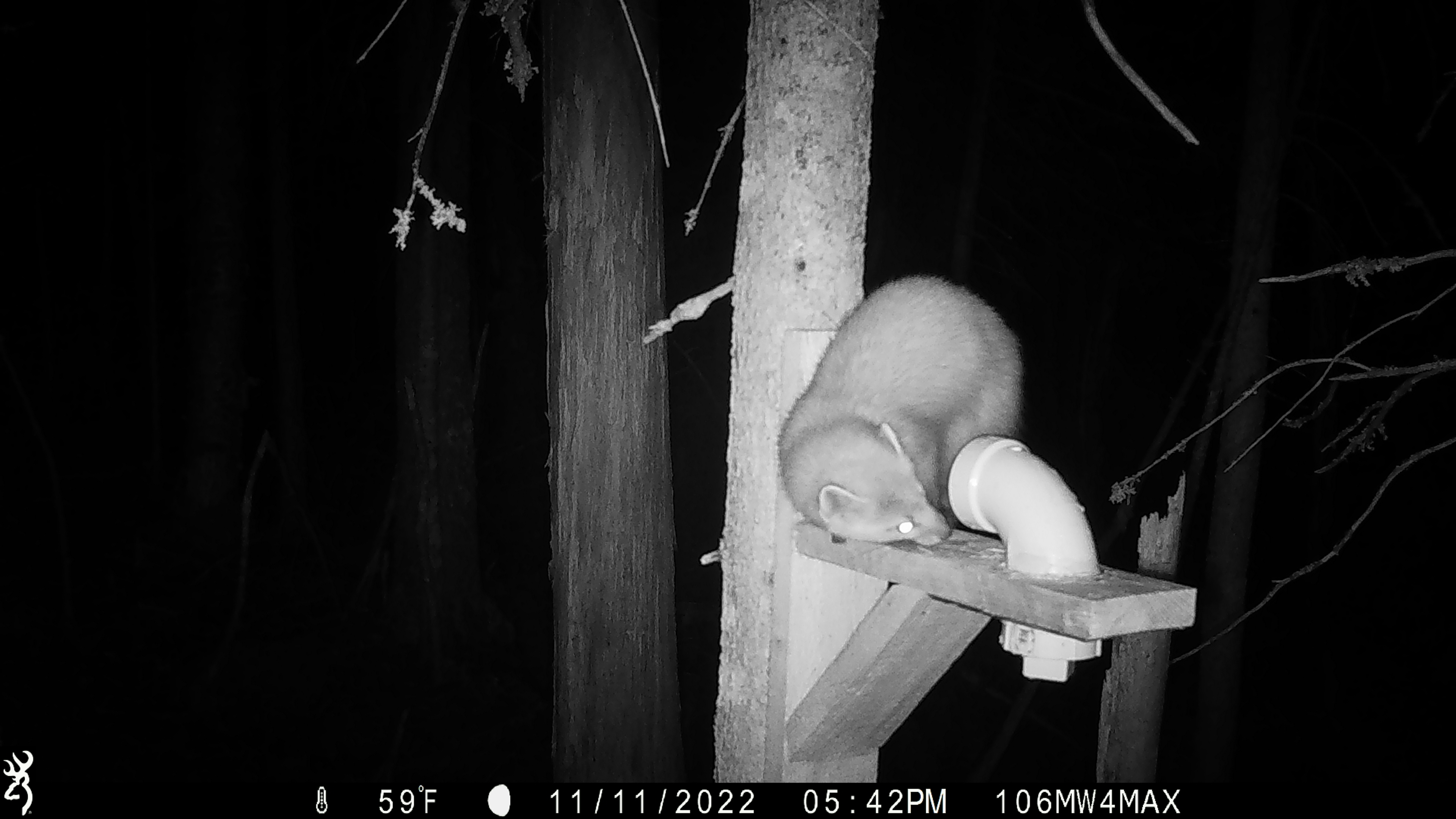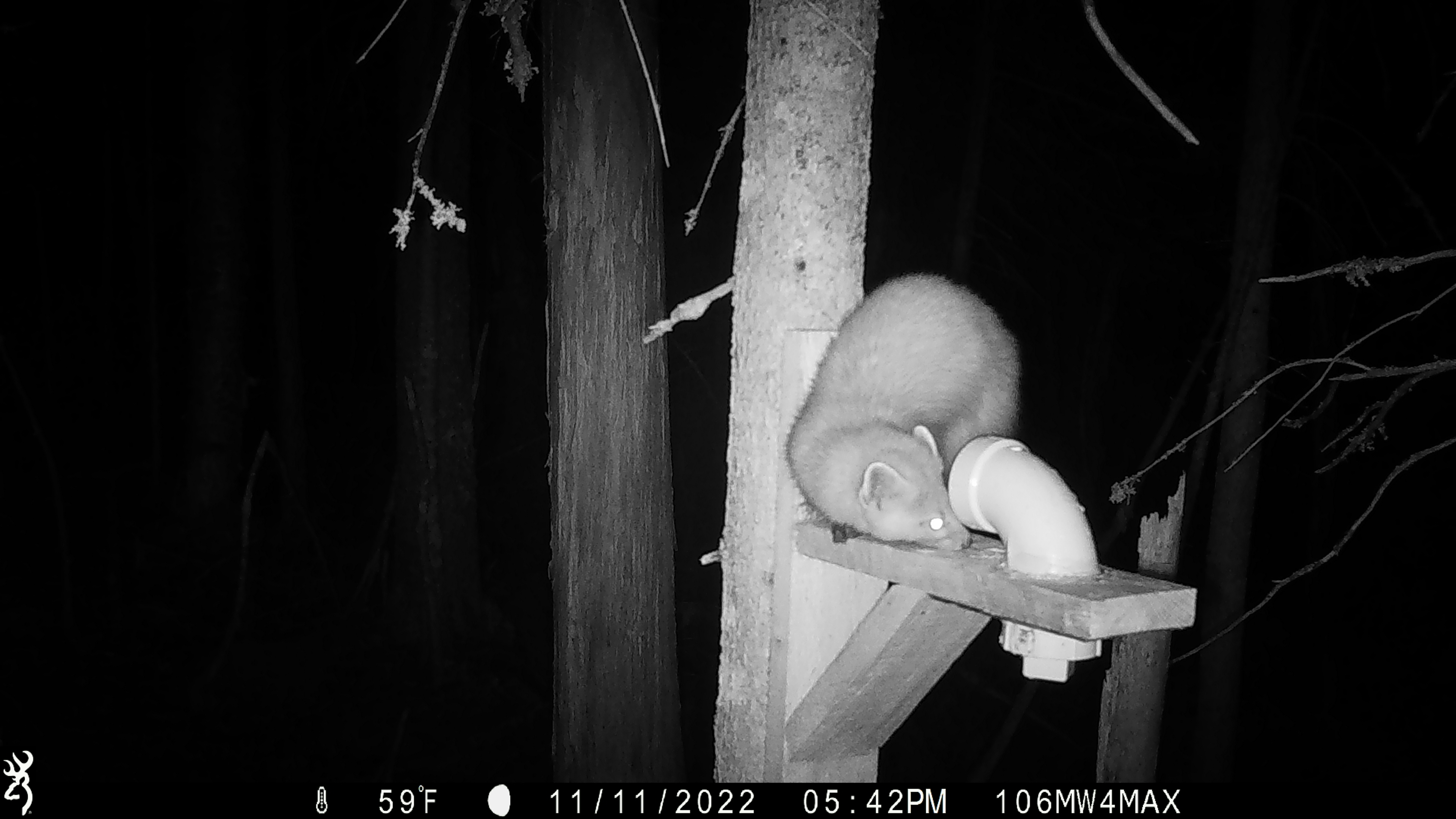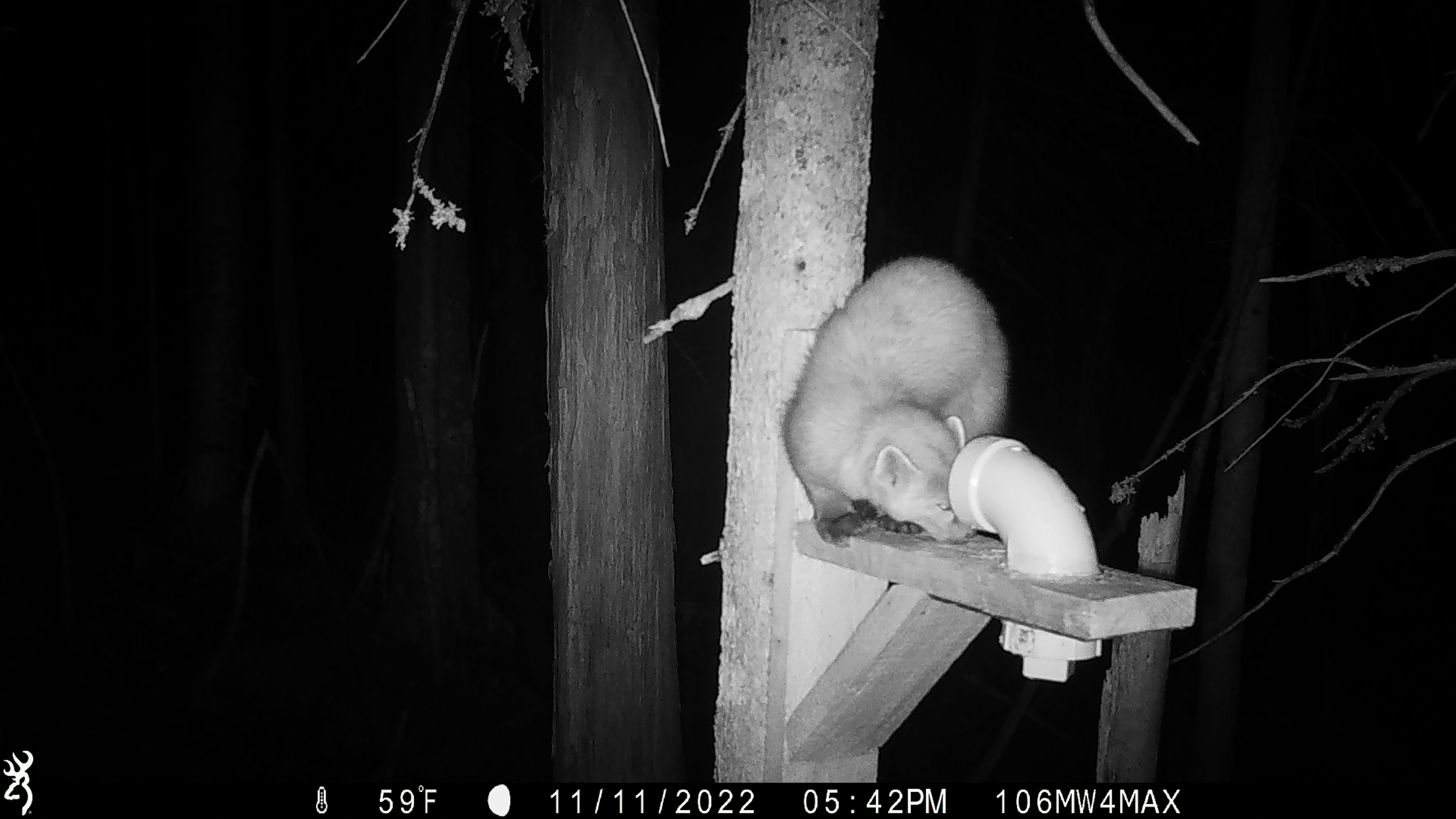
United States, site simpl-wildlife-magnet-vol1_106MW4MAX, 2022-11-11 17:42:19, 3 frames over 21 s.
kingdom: Animalia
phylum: Chordata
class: Mammalia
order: Carnivora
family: Mustelidae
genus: Martes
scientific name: Martes americana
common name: american marten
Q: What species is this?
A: American marten (Martes americana).